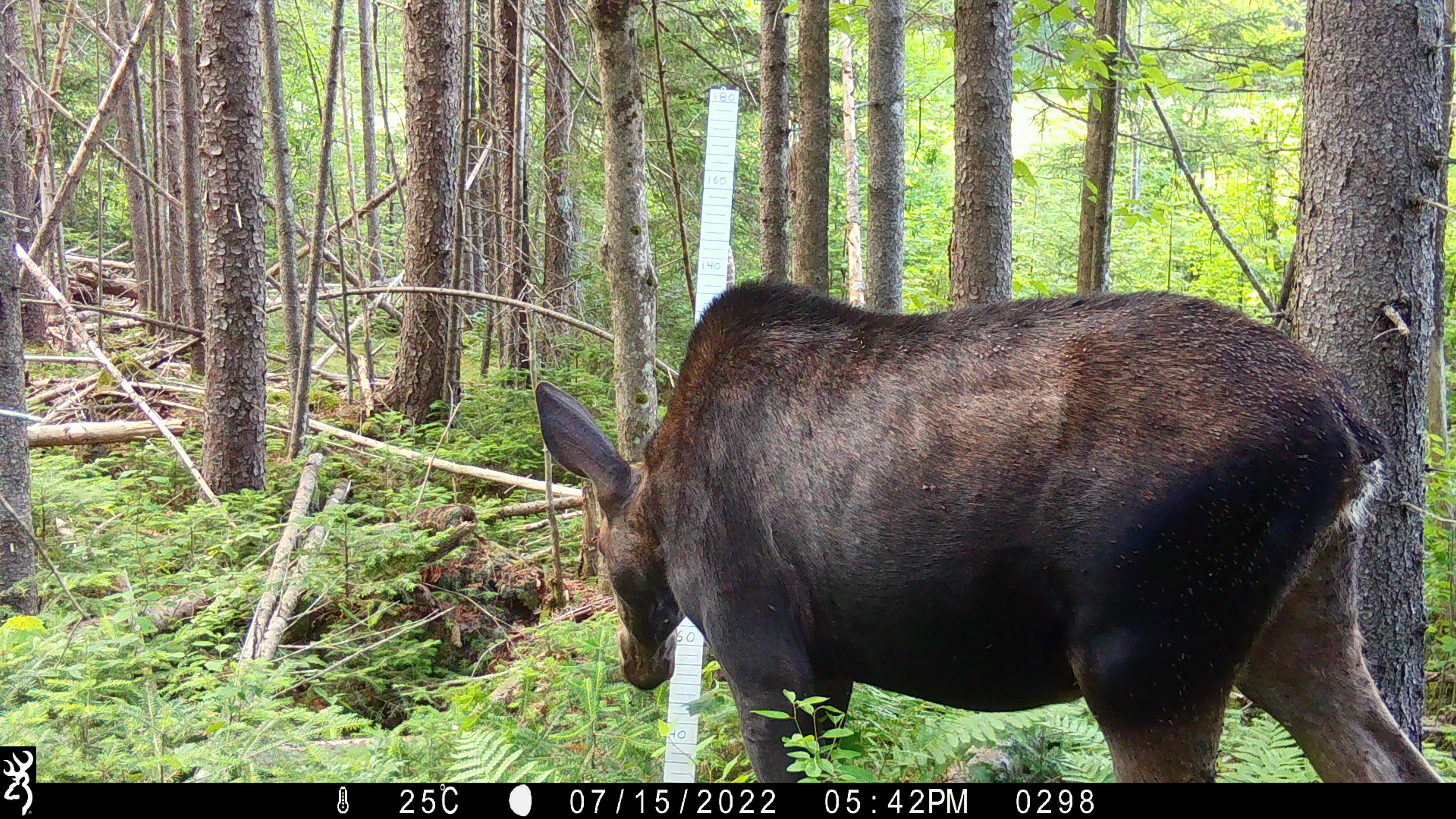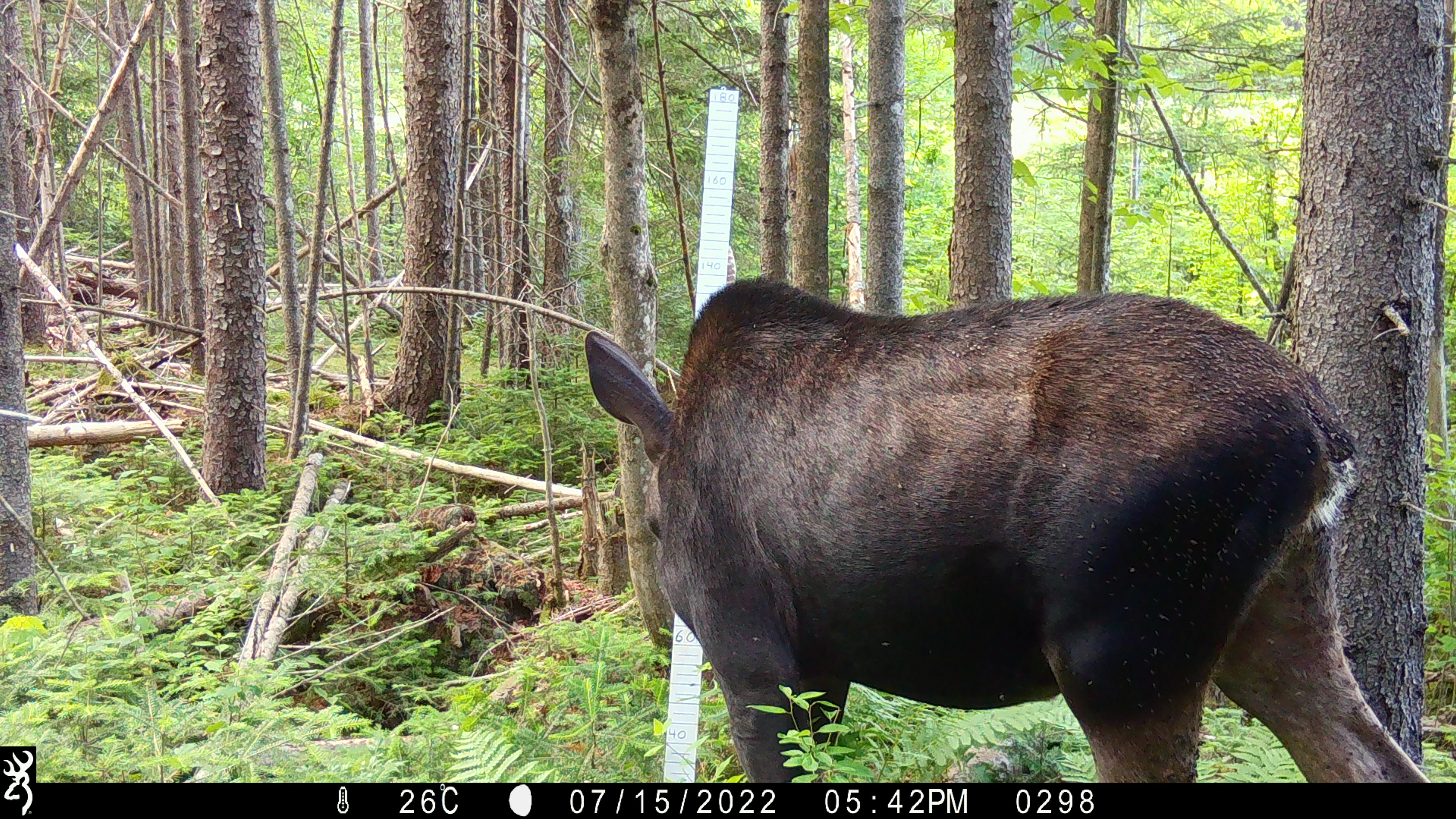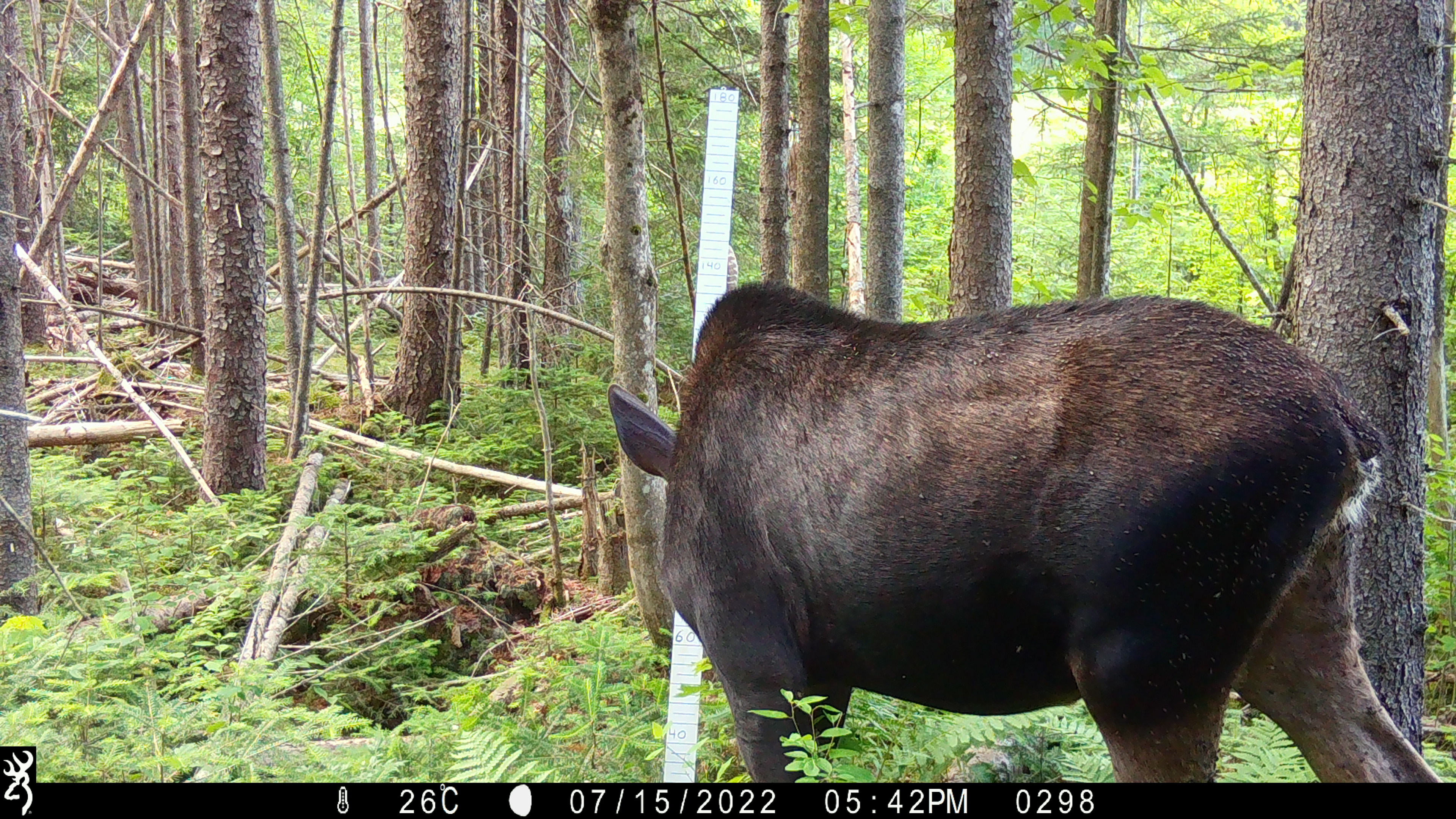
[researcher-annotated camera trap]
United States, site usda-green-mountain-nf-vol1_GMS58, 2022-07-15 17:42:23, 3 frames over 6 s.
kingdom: Animalia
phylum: Chordata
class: Mammalia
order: Artiodactyla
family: Cervidae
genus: Alces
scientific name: Alces alces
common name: moose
Moose (Alces alces).